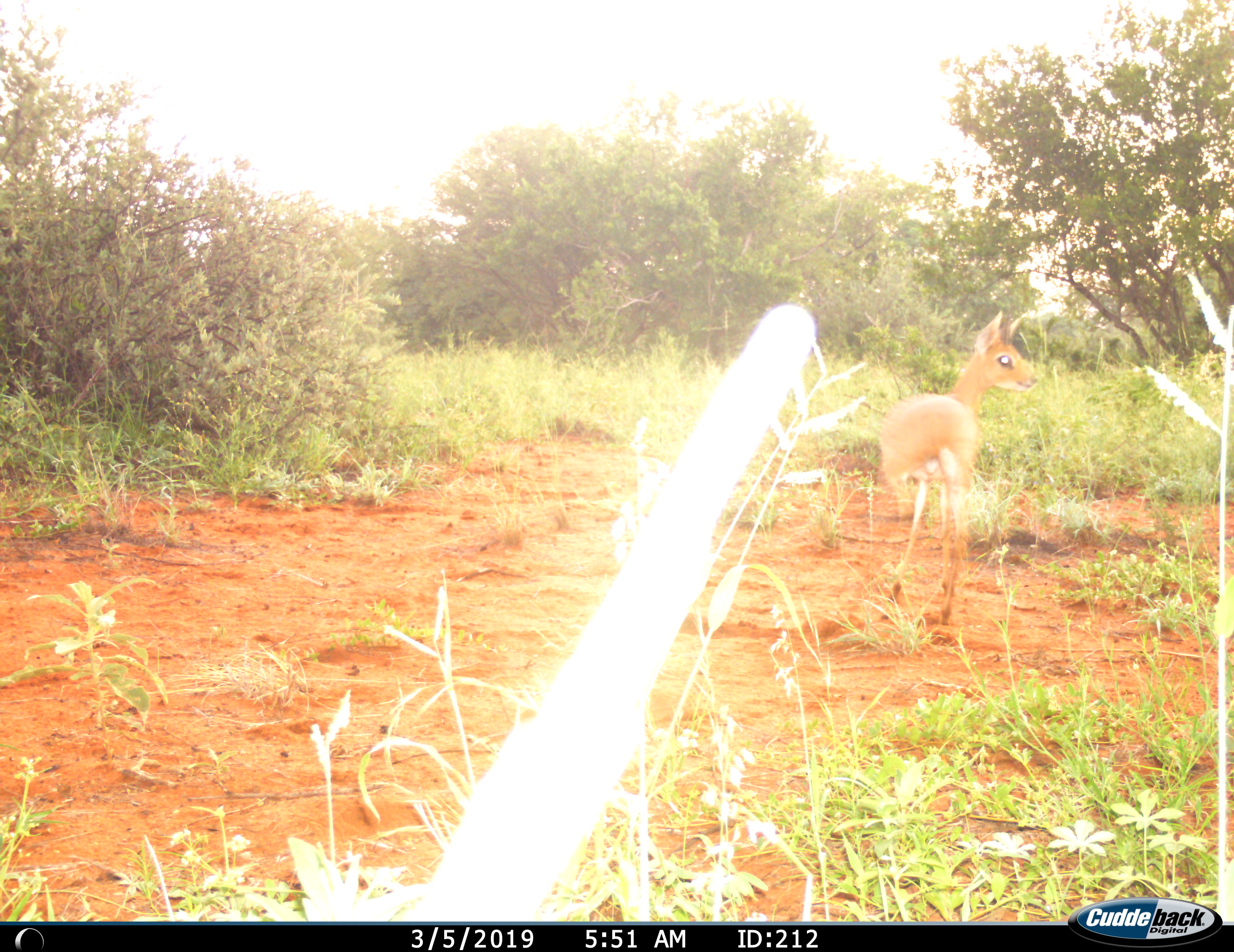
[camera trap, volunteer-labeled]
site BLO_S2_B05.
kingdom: Animalia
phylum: Chordata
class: Mammalia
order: Artiodactyla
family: Bovidae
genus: Madoqua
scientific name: Madoqua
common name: dik-dik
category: dikdik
Dikdik (dik-dik) (Madoqua), count 1. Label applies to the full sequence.